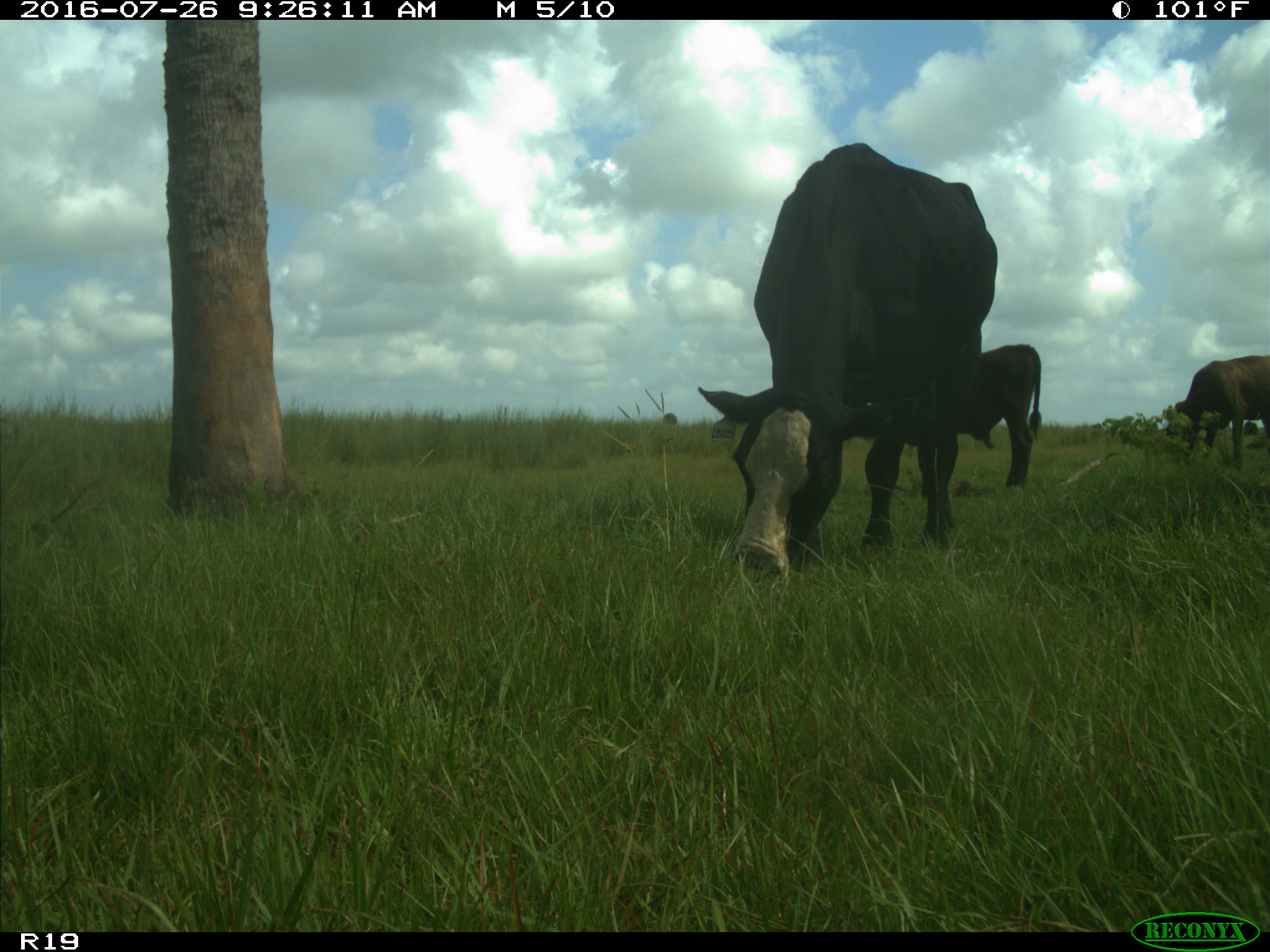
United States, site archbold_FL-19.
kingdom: Animalia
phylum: Chordata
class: Mammalia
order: Artiodactyla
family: Bovidae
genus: Bos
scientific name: Bos taurus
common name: domestic cow